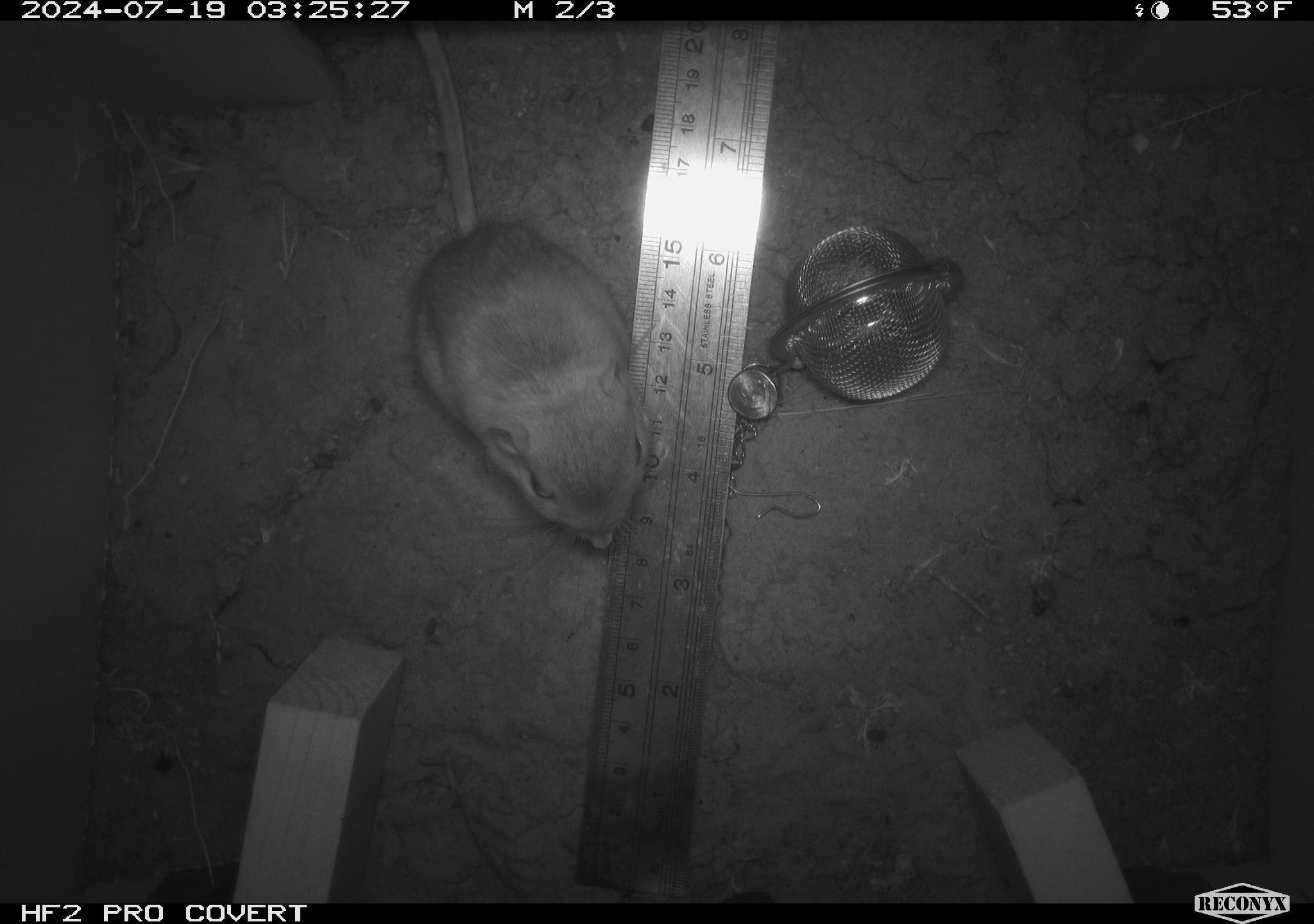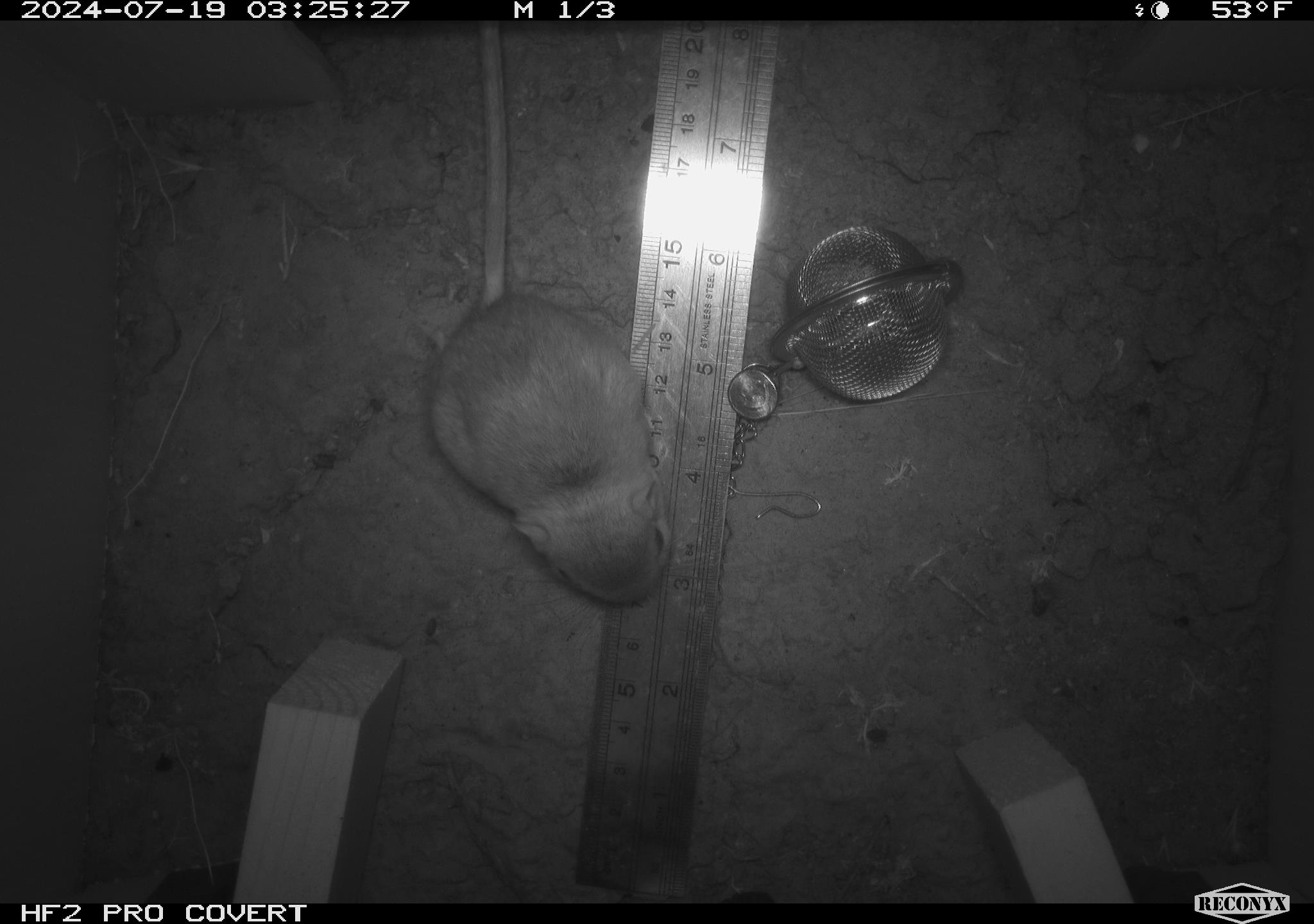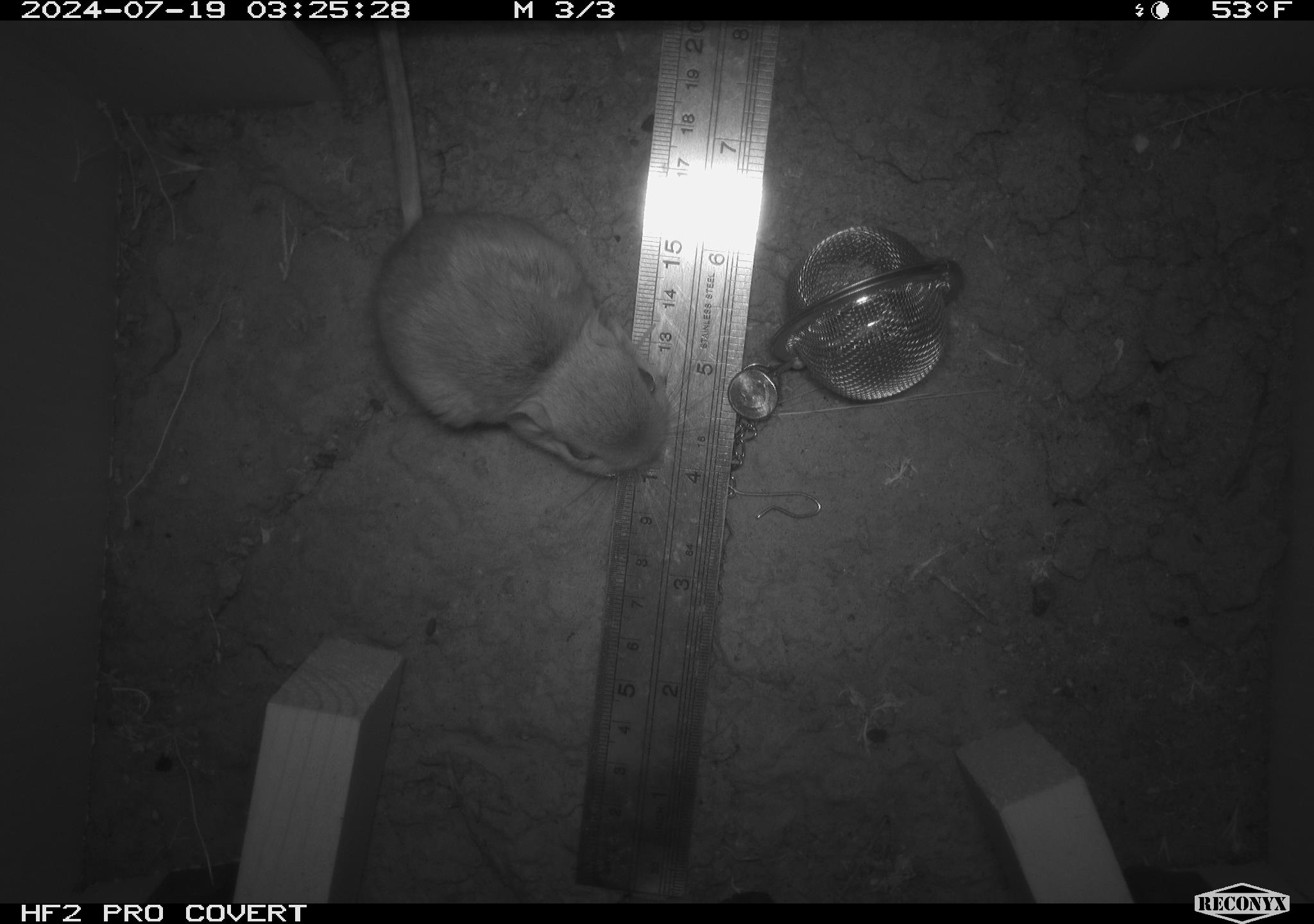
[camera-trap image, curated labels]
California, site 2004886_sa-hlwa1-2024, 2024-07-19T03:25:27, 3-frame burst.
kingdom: Animalia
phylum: Chordata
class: Mammalia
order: Rodentia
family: Heteromyidae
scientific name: Heteromyidae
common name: kangaroo rats and pocket mice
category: heteromyidae family